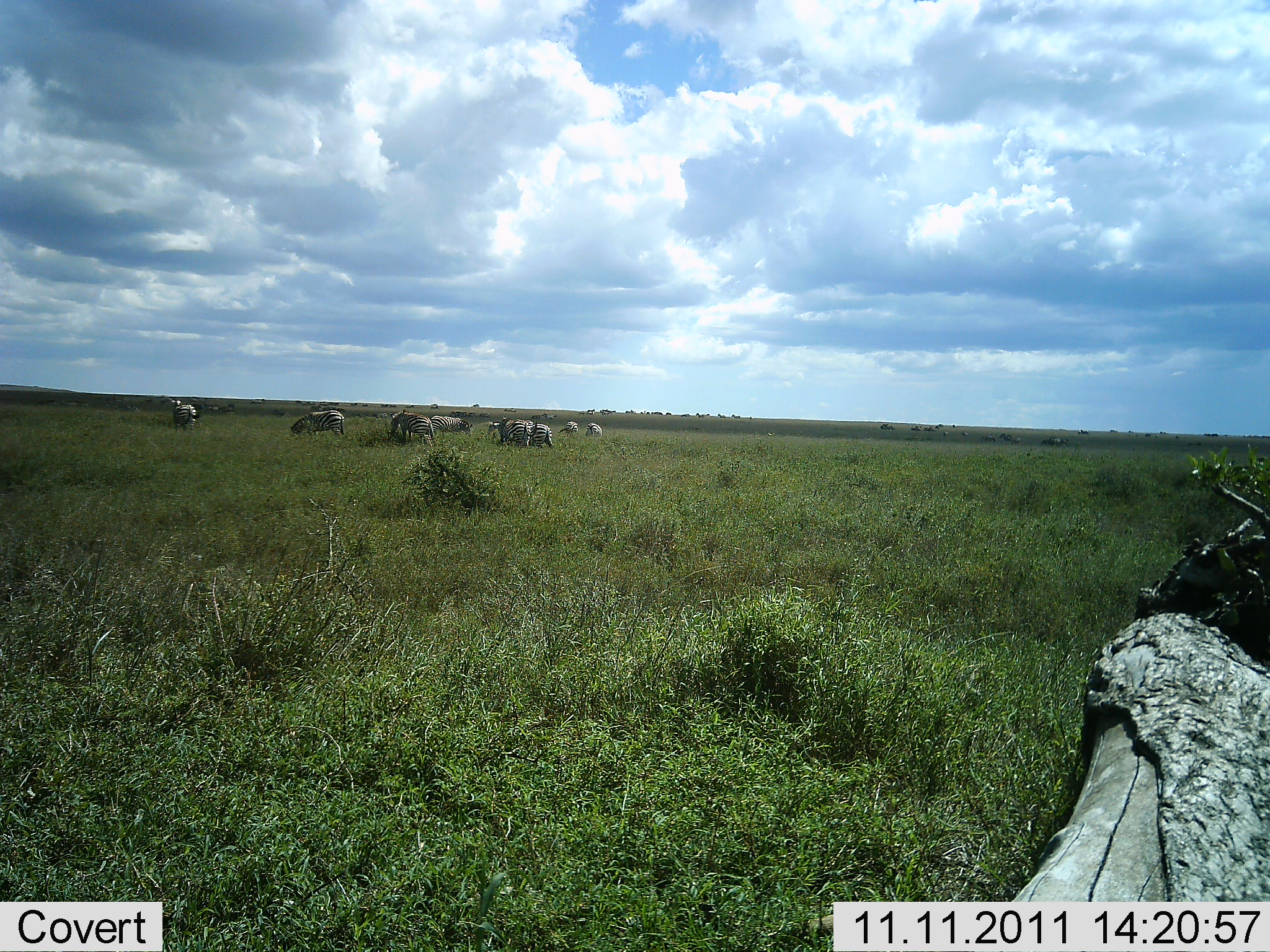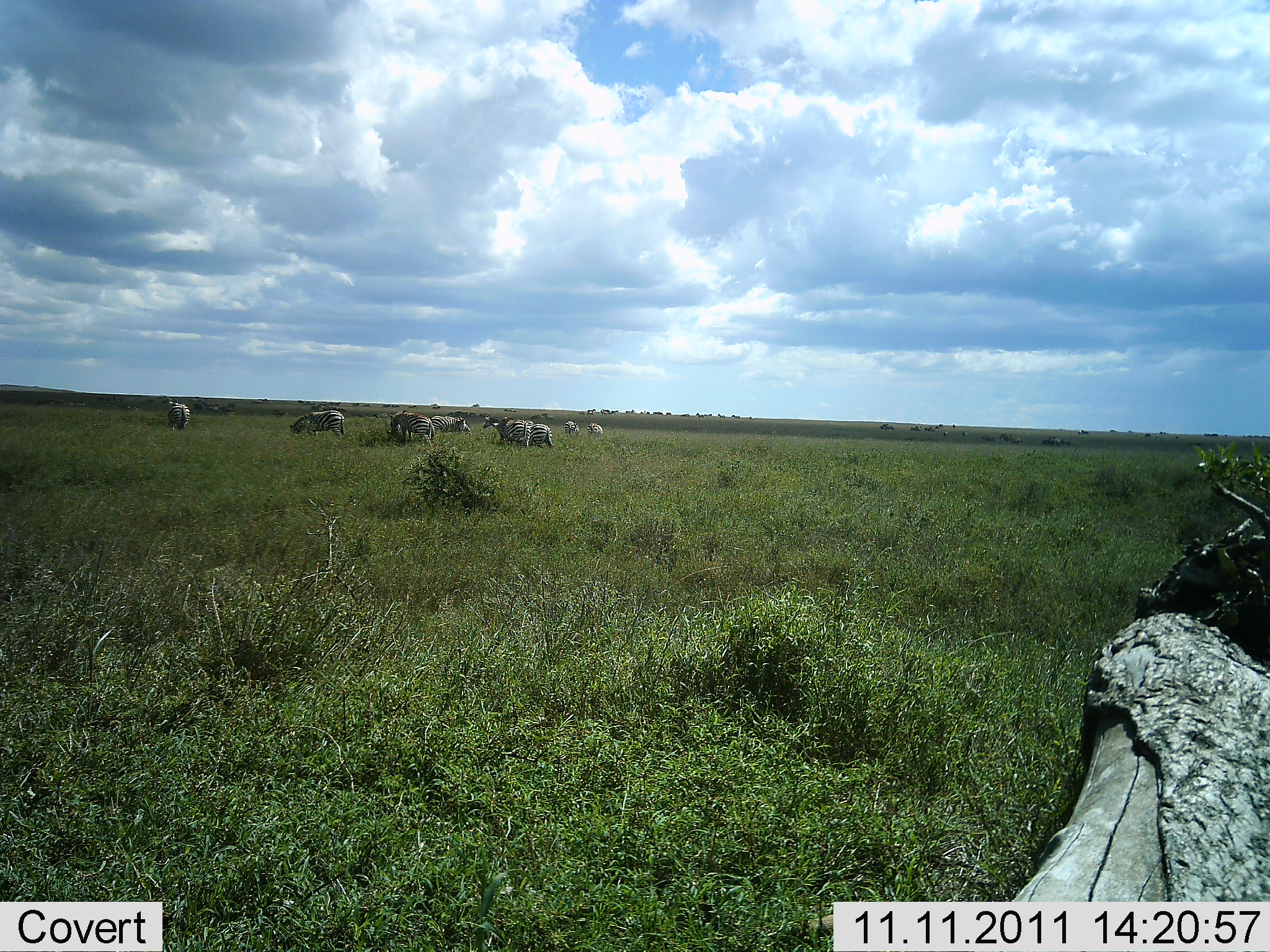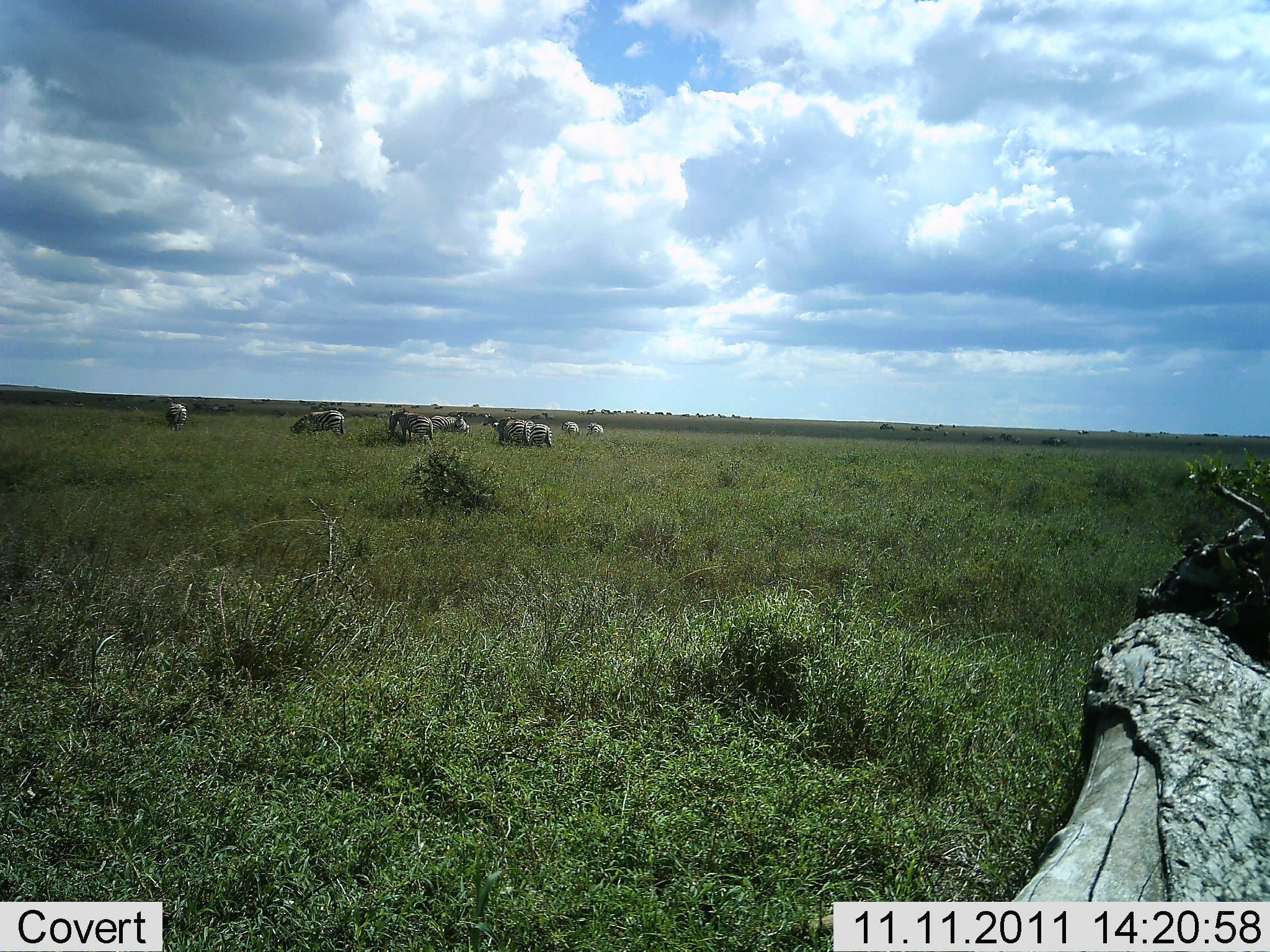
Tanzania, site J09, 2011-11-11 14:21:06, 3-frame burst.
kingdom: Animalia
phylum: Chordata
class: Mammalia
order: Perissodactyla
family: Equidae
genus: Equus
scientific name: Equus quagga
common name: plains zebra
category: zebra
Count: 8.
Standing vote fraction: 17%.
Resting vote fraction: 0%.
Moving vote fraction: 0%.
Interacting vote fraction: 0%.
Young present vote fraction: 0%.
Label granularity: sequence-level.